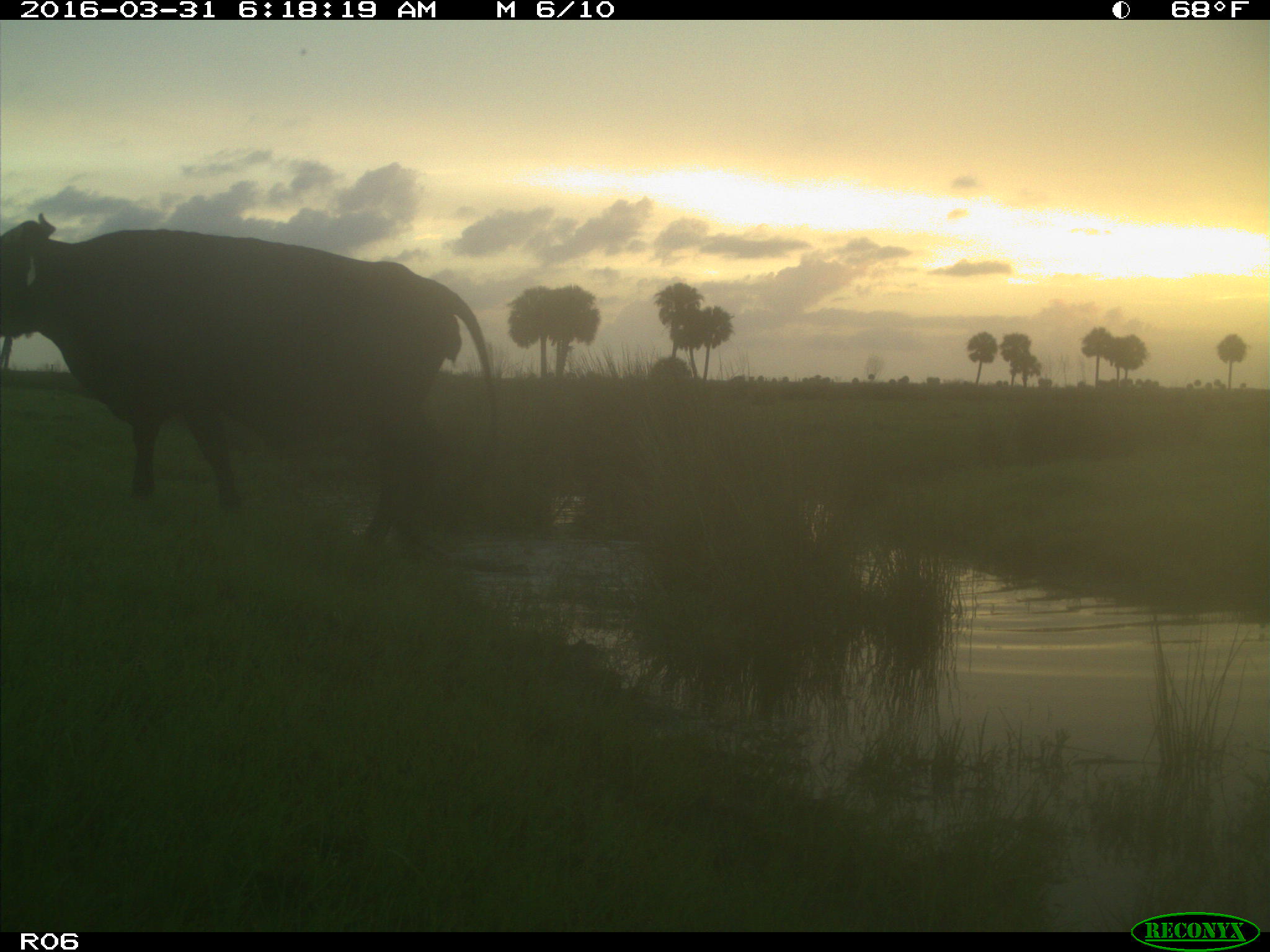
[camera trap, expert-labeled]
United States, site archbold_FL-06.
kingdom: Animalia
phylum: Chordata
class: Mammalia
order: Artiodactyla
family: Bovidae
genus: Bos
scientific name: Bos taurus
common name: domestic cow